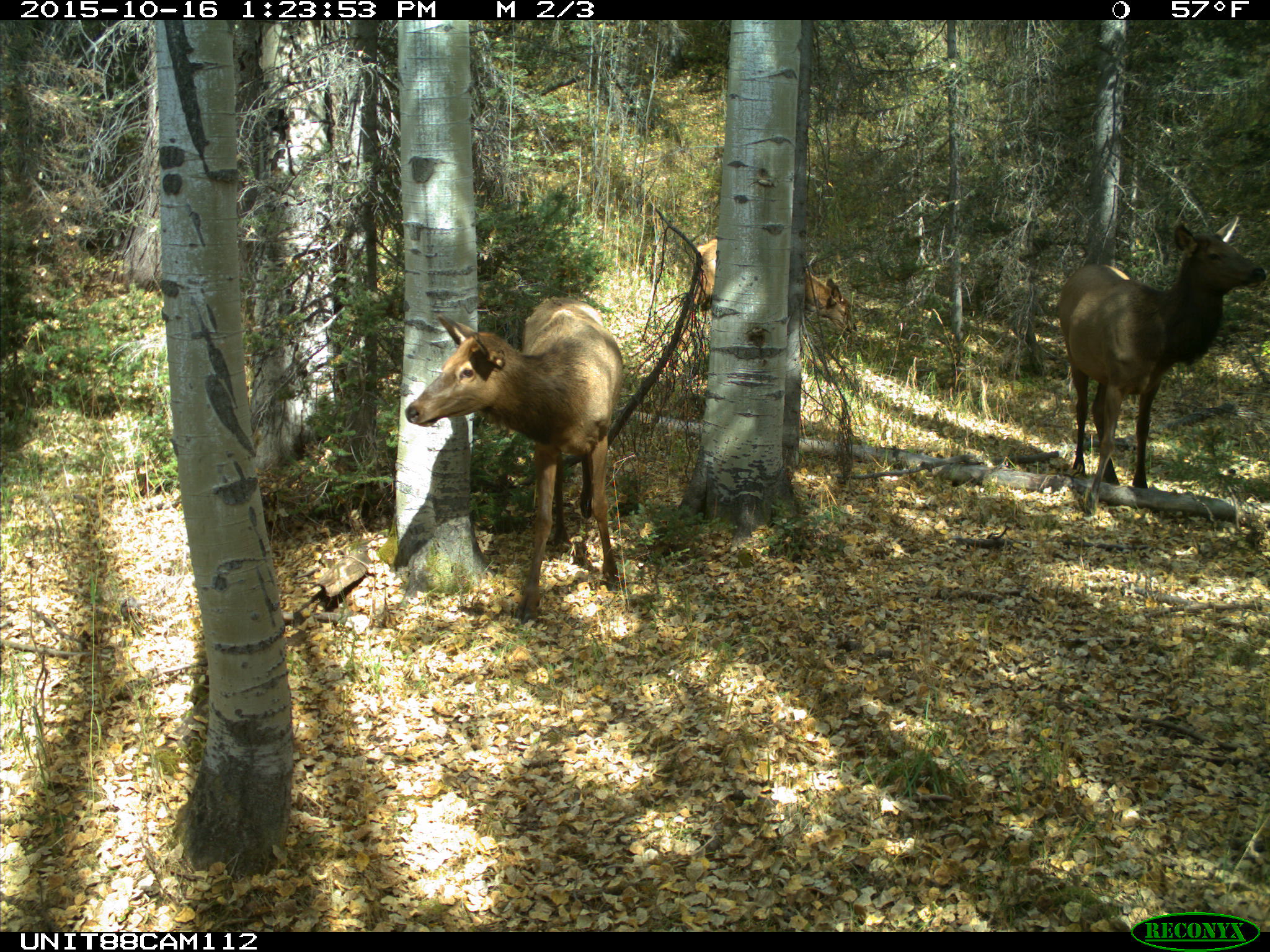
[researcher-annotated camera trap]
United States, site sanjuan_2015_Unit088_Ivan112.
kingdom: Animalia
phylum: Chordata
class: Mammalia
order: Artiodactyla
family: Cervidae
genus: Cervus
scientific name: Cervus elaphus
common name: red deer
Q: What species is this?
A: Cervus elaphus (red deer).